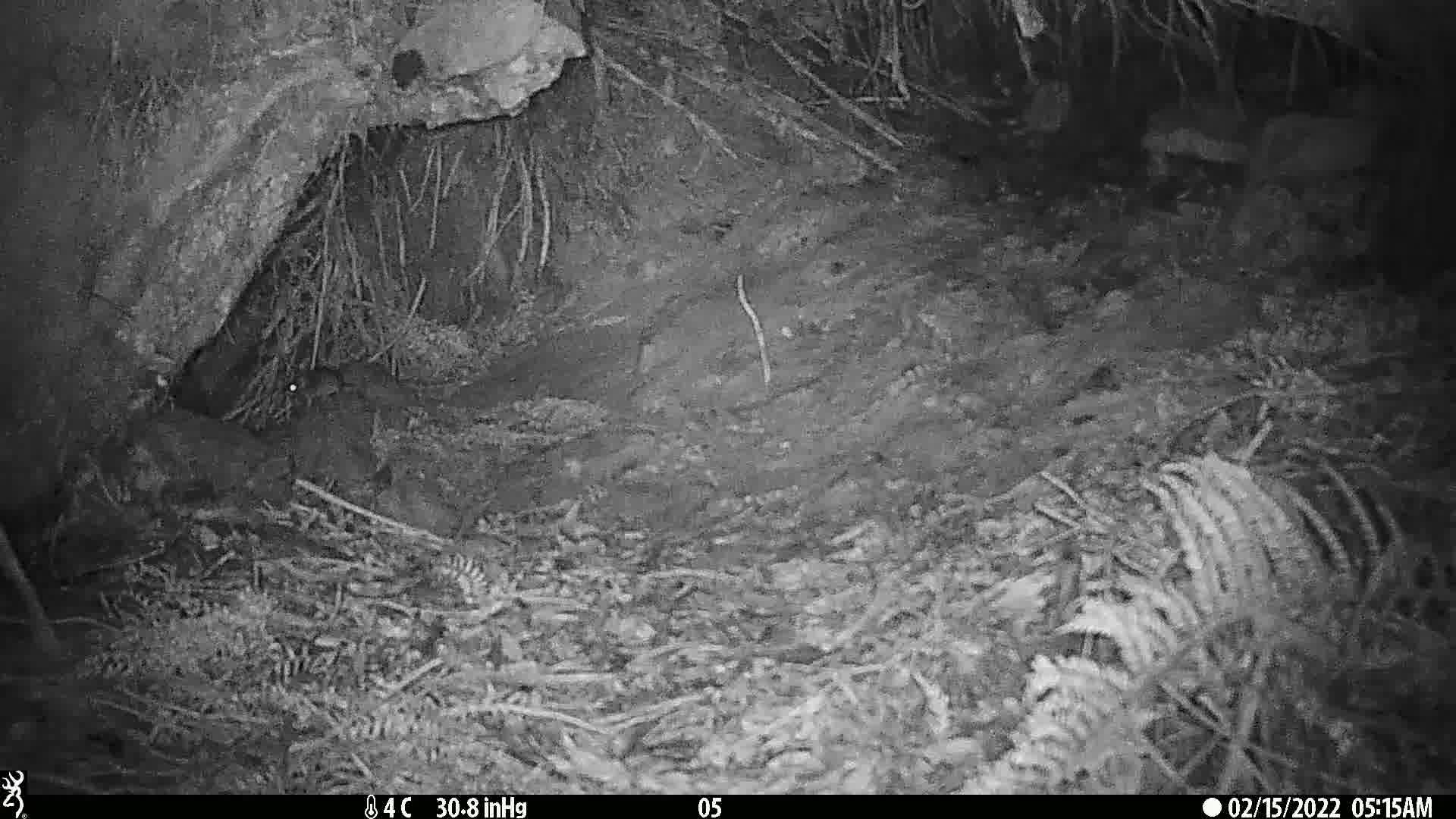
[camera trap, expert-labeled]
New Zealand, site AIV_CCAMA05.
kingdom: Animalia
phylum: Chordata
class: Mammalia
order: Rodentia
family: Muridae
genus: Mus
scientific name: Mus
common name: mouse